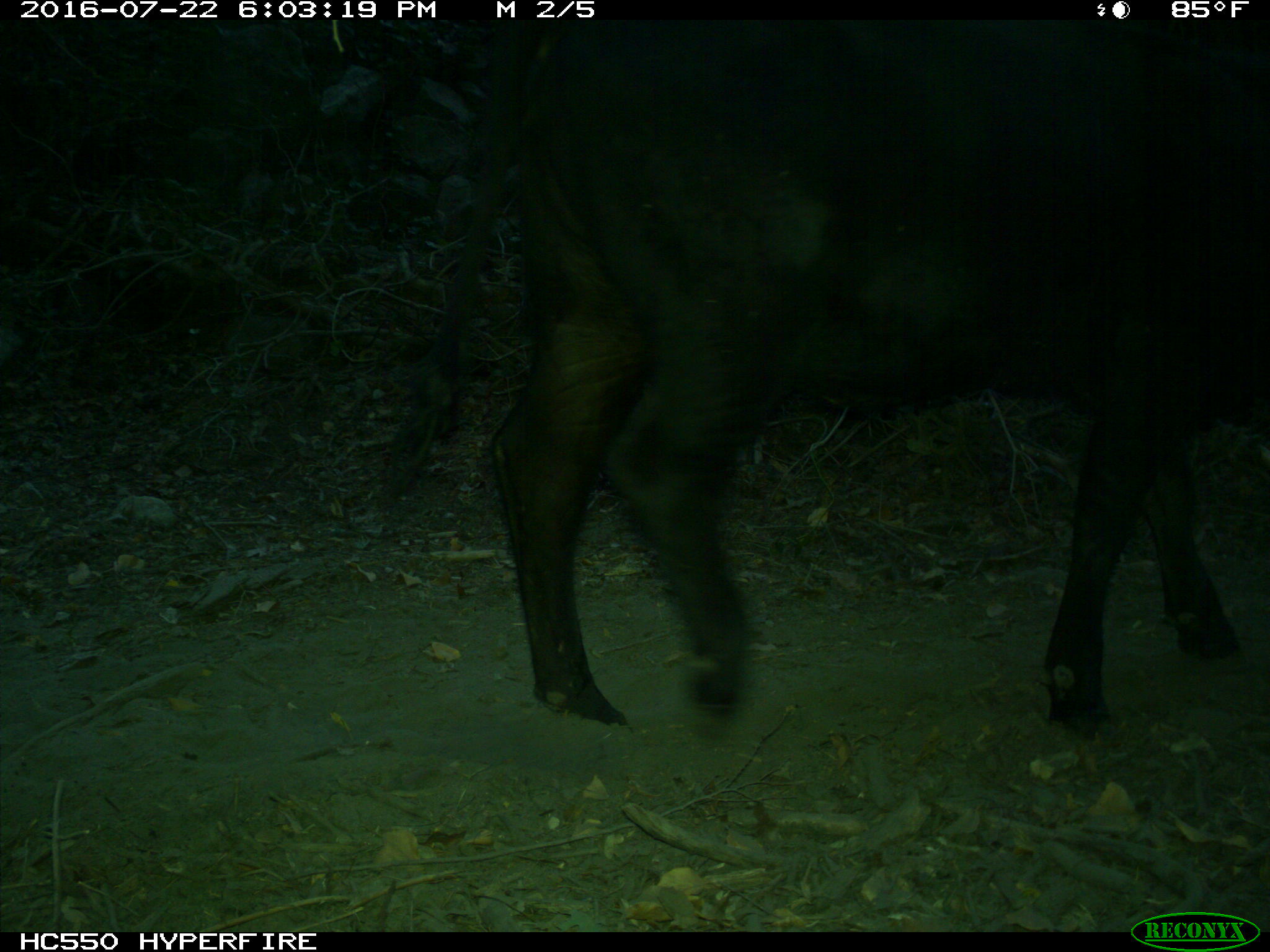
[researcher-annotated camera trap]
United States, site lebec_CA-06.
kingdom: Animalia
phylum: Chordata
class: Mammalia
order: Artiodactyla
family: Bovidae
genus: Bos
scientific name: Bos taurus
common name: domestic cow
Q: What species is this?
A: Bos taurus (domestic cow).